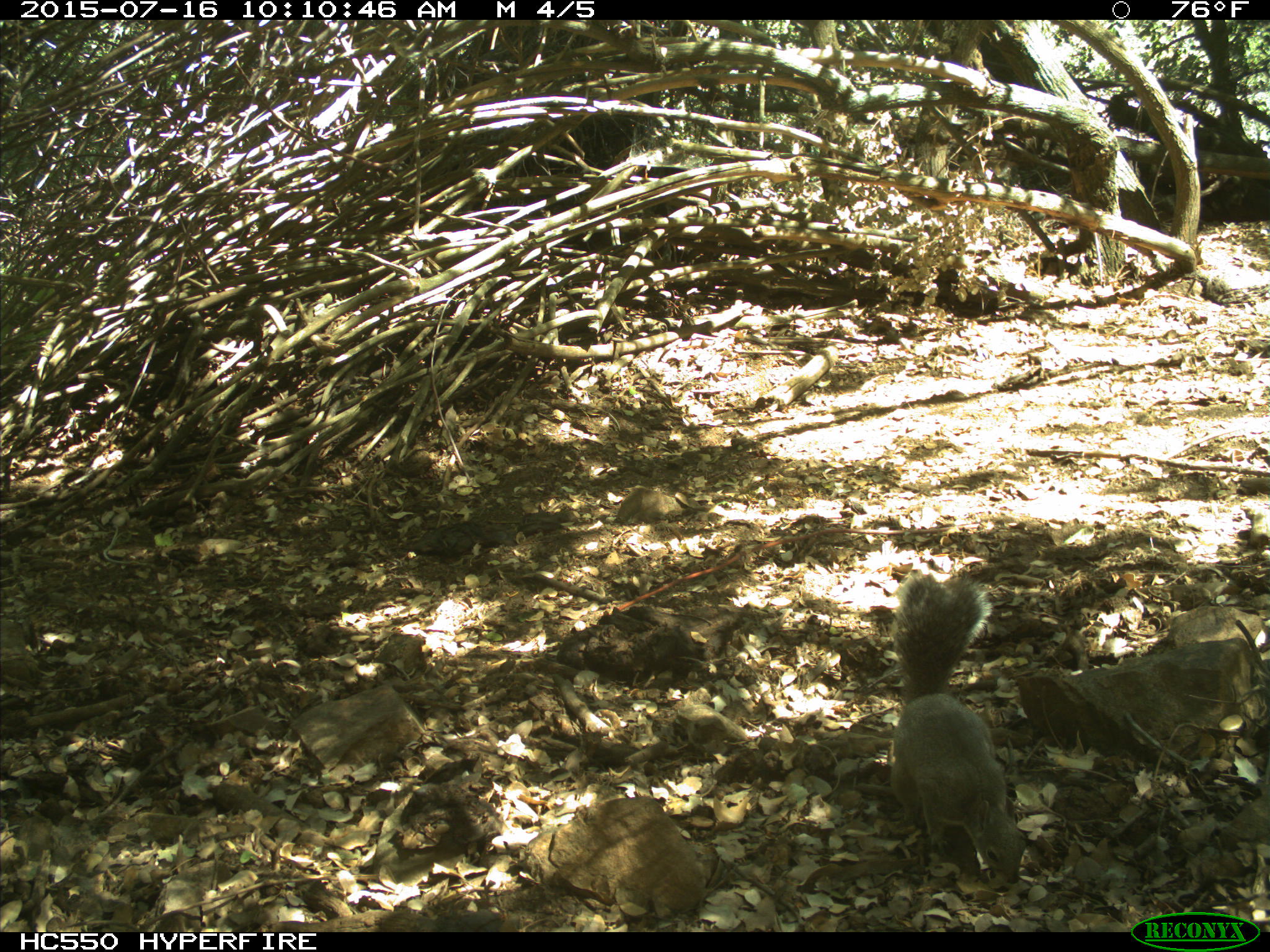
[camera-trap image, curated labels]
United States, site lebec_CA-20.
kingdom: Animalia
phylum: Chordata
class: Mammalia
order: Rodentia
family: Sciuridae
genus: Sciurus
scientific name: Sciurus carolinensis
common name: eastern gray squirrel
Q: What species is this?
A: Sciurus carolinensis (eastern gray squirrel).